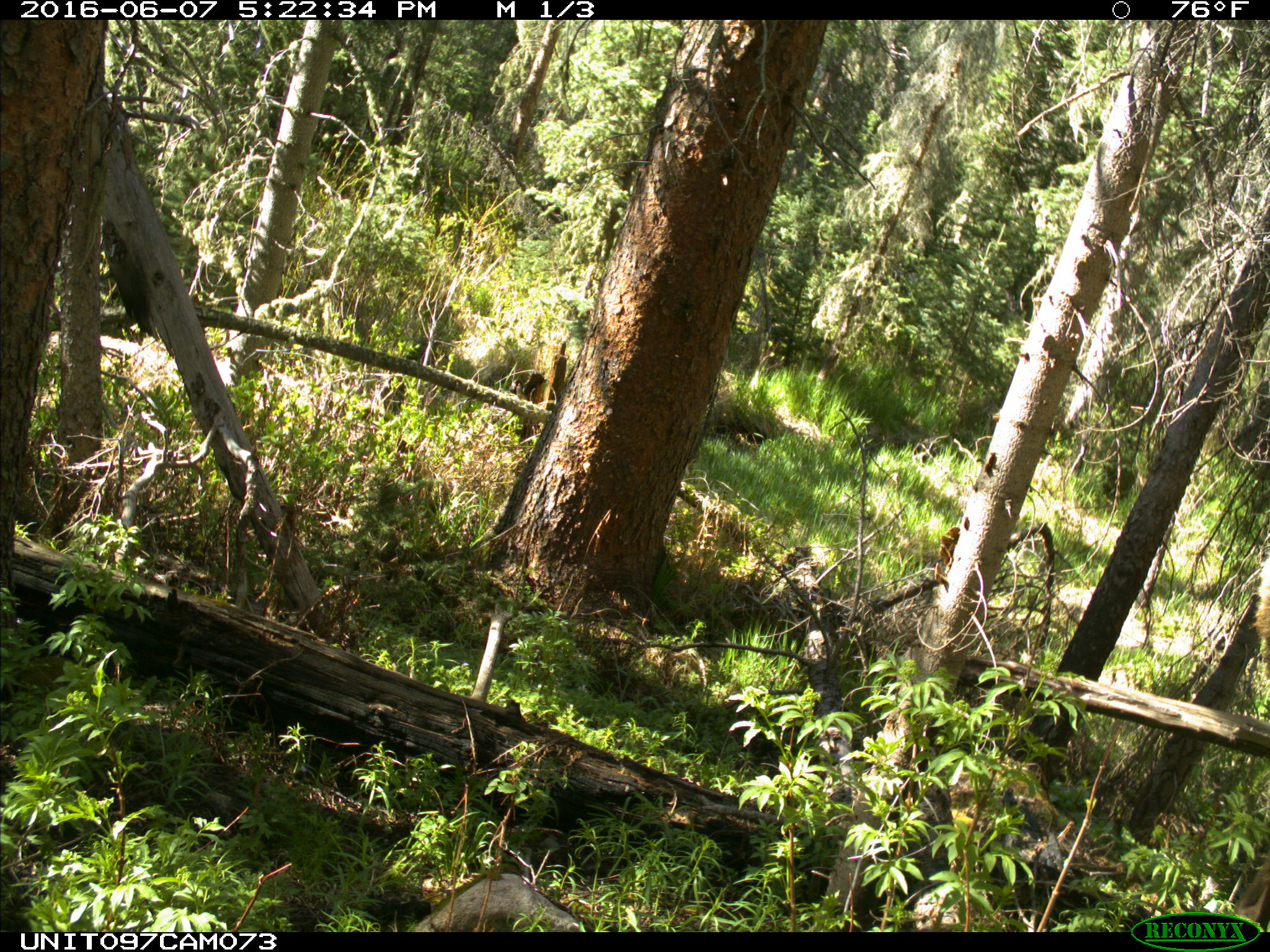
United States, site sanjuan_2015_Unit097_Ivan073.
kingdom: Animalia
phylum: Chordata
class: Mammalia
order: Artiodactyla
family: Cervidae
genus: Cervus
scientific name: Cervus elaphus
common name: red deer